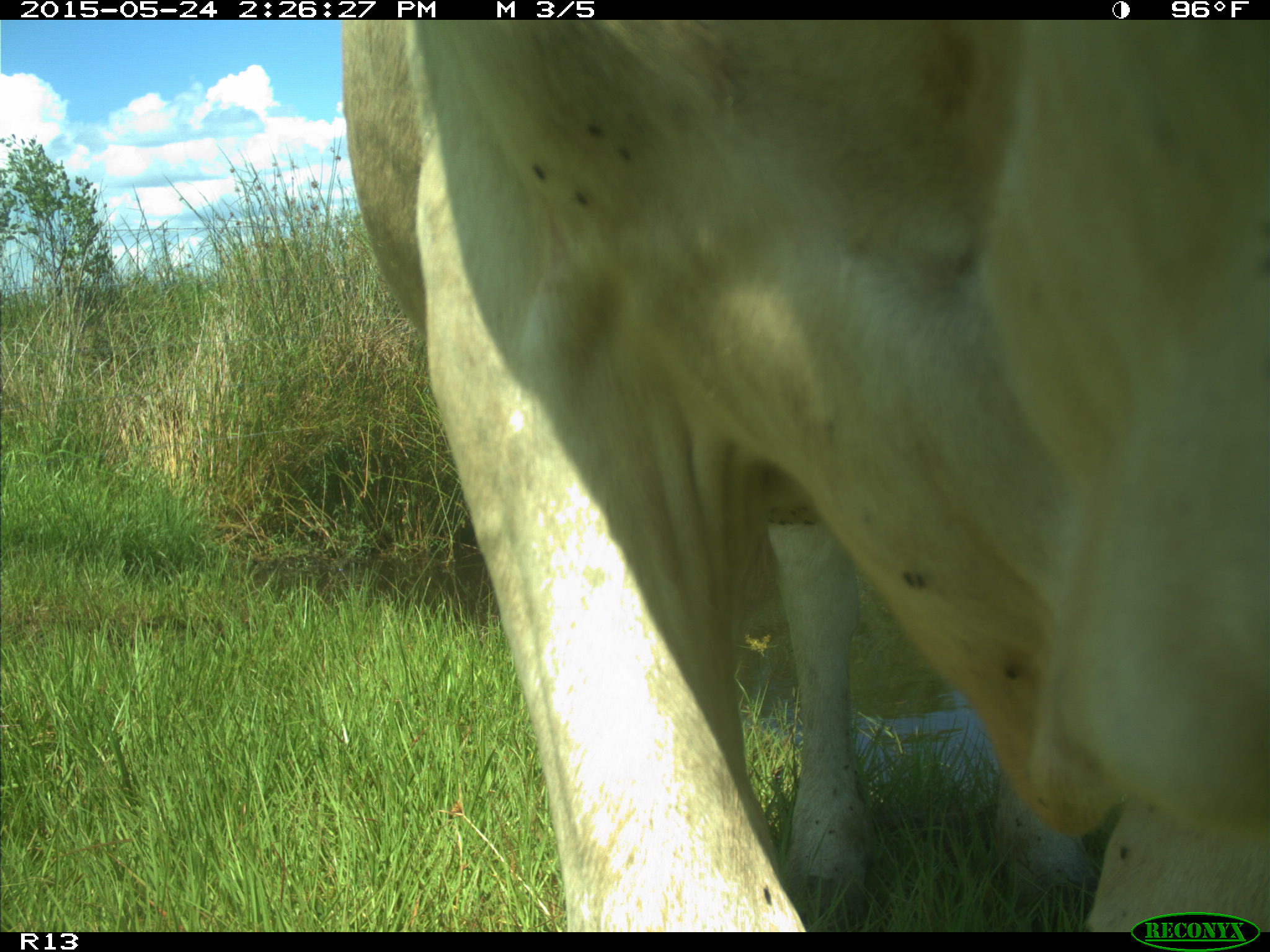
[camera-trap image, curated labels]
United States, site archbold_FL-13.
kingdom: Animalia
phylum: Chordata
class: Mammalia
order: Artiodactyla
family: Bovidae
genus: Bos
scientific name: Bos taurus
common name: domestic cow